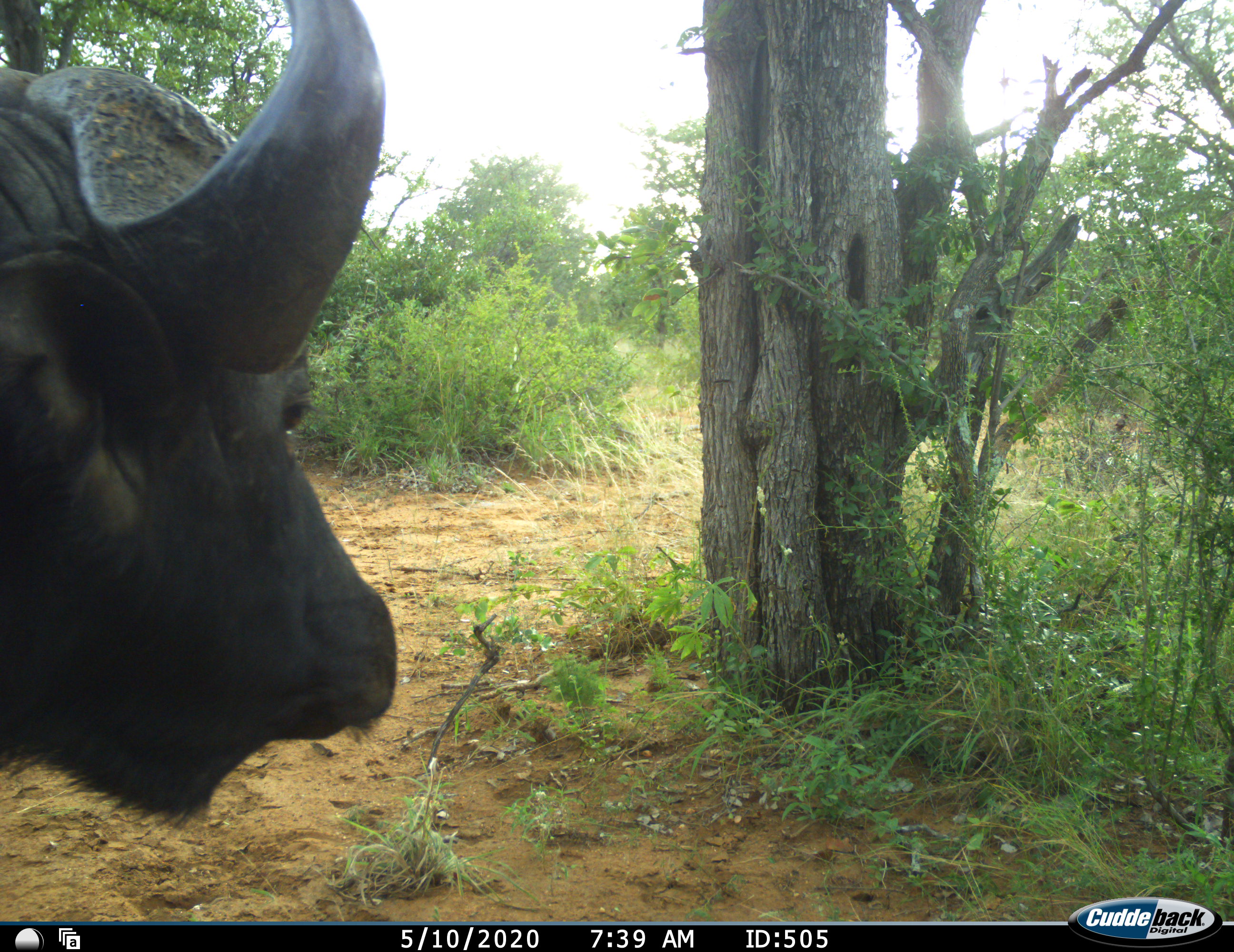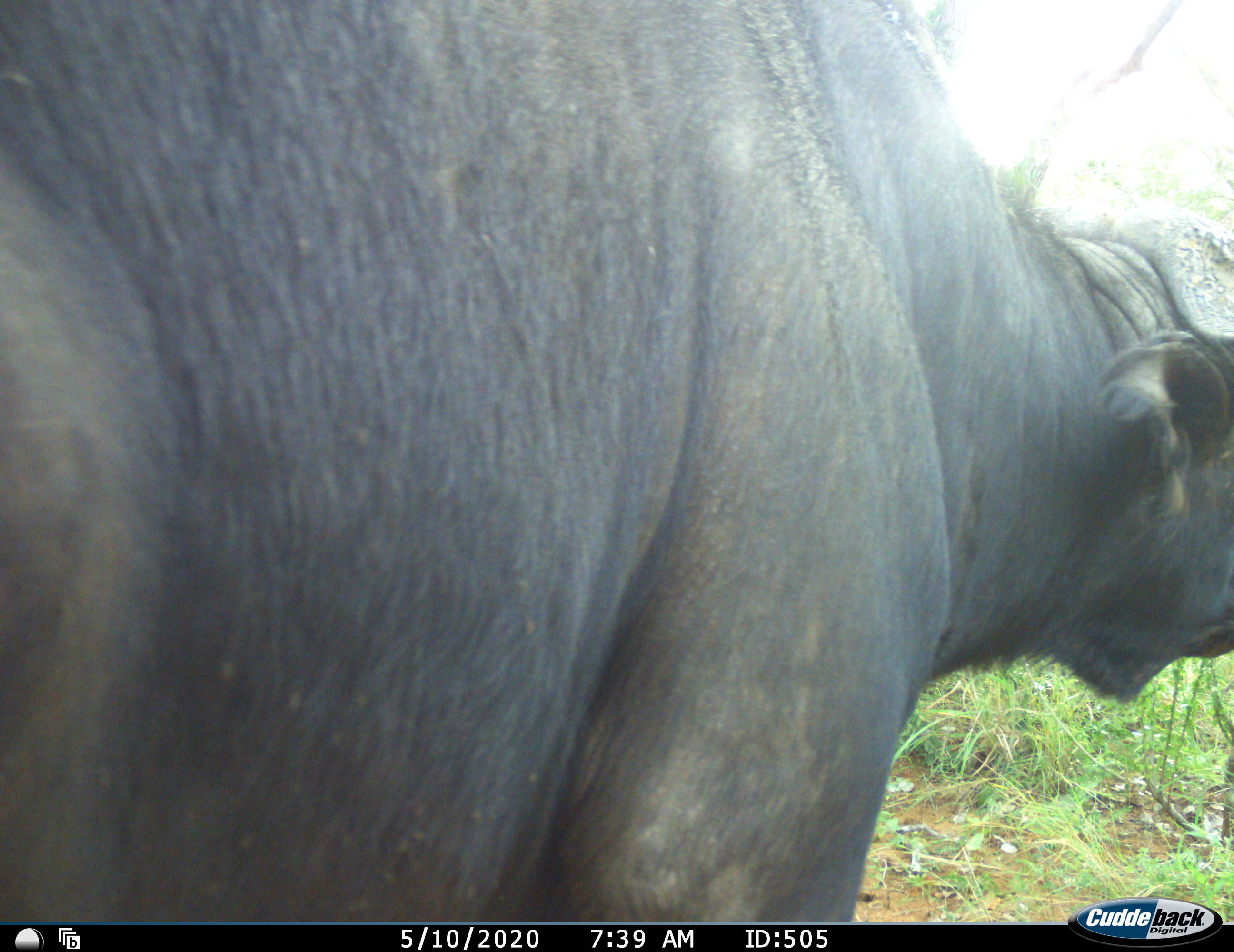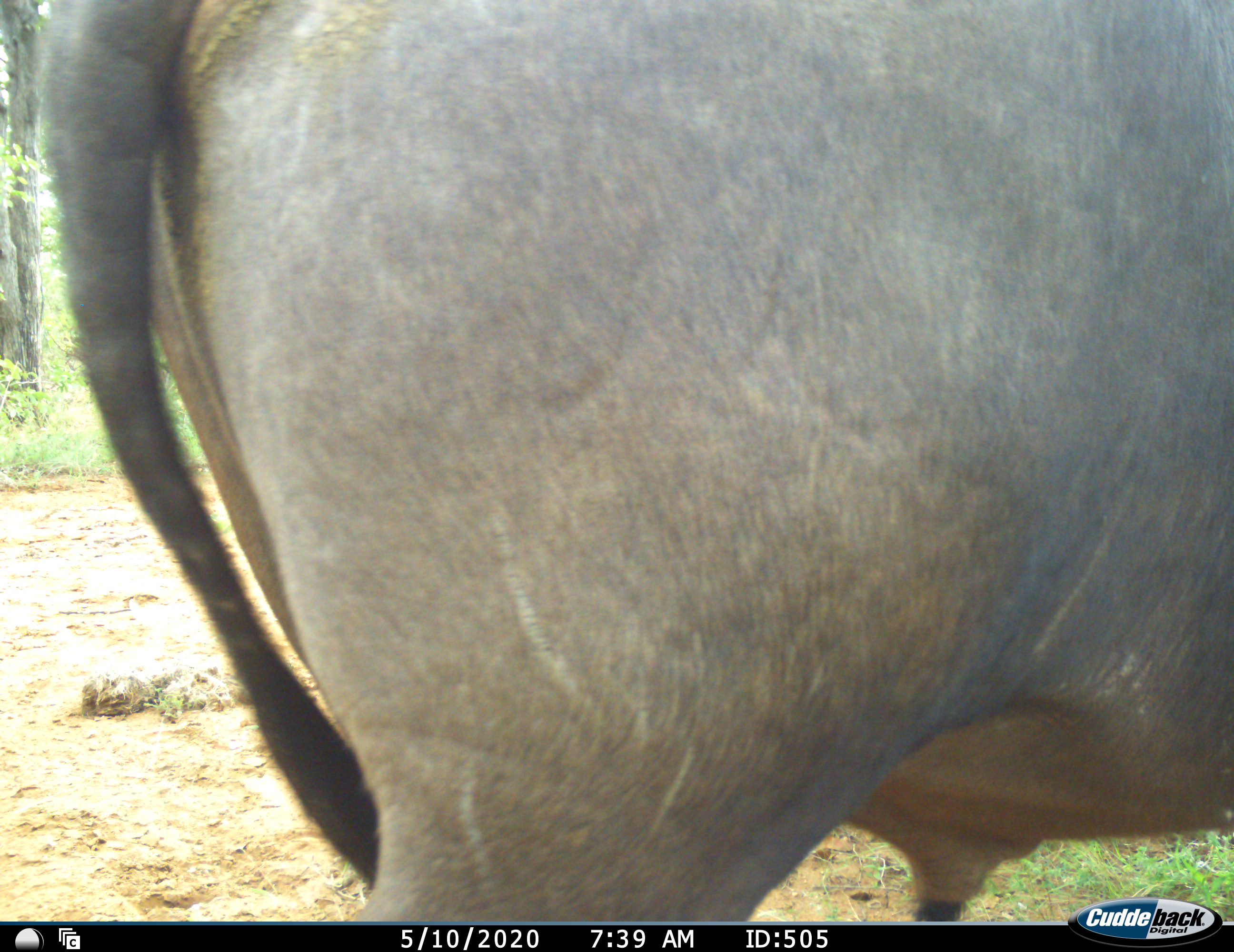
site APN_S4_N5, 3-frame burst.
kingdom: Animalia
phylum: Chordata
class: Mammalia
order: Artiodactyla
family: Bovidae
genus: Syncerus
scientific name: Syncerus caffer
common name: african buffalo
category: buffalo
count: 1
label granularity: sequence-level